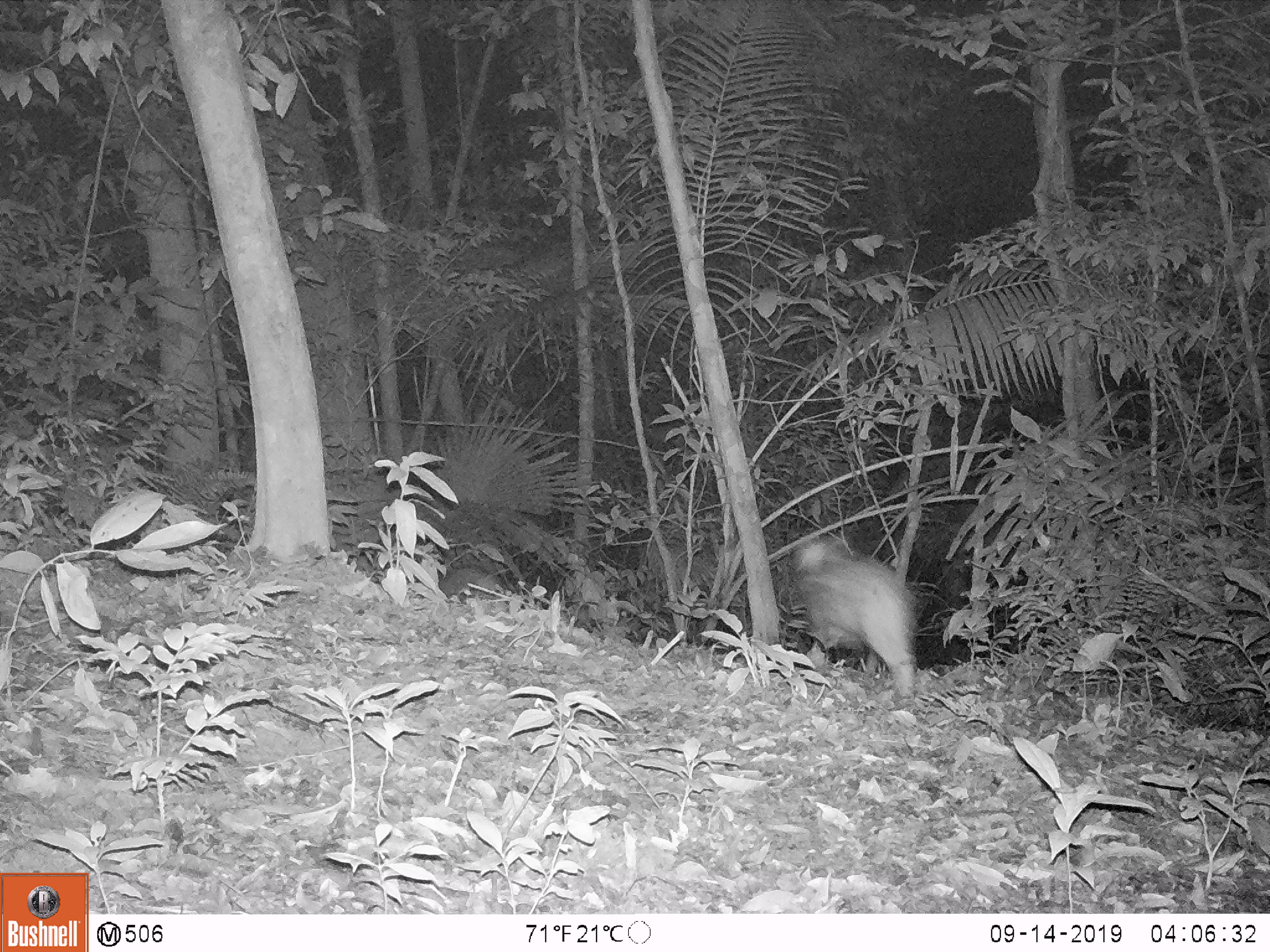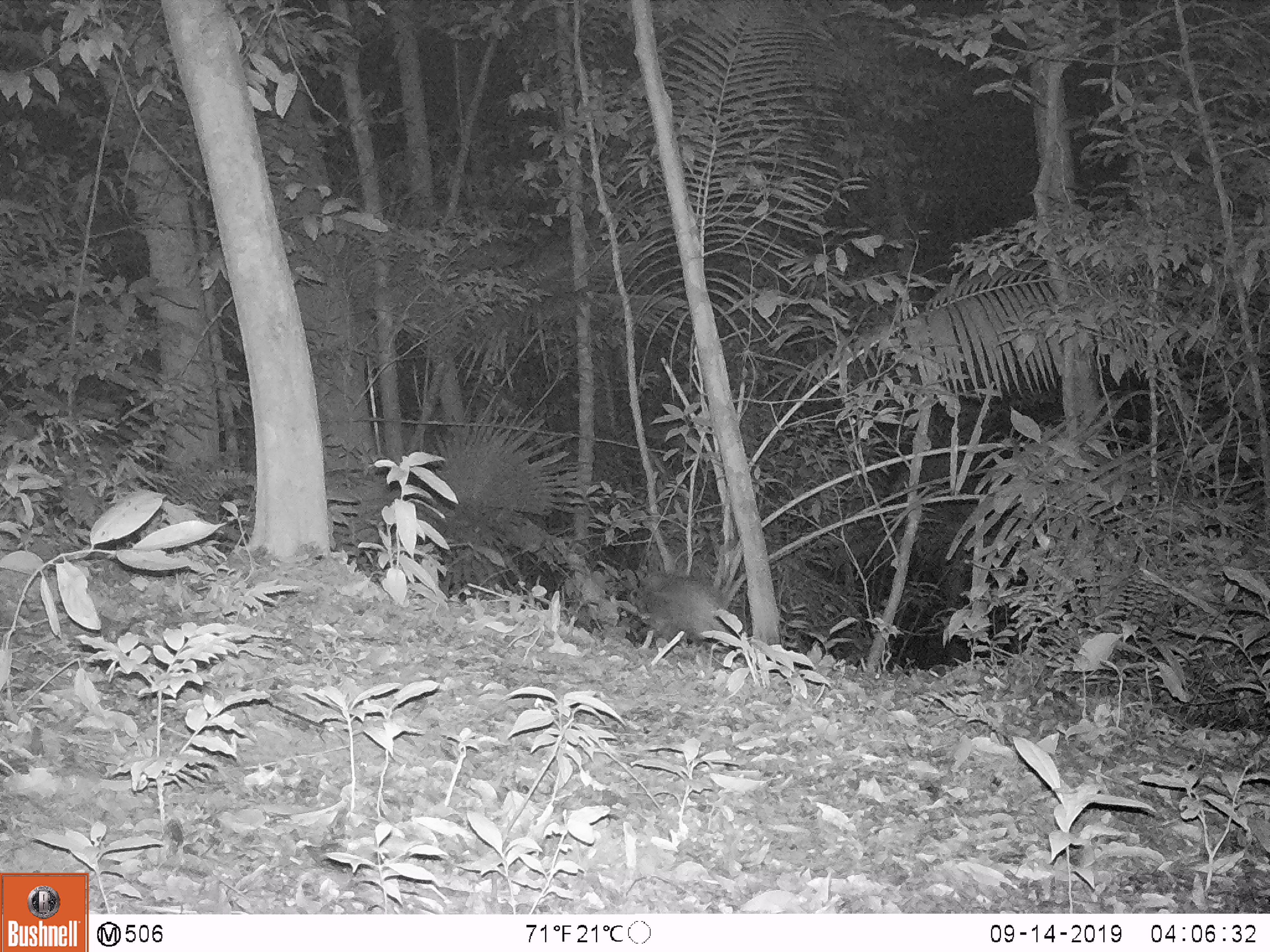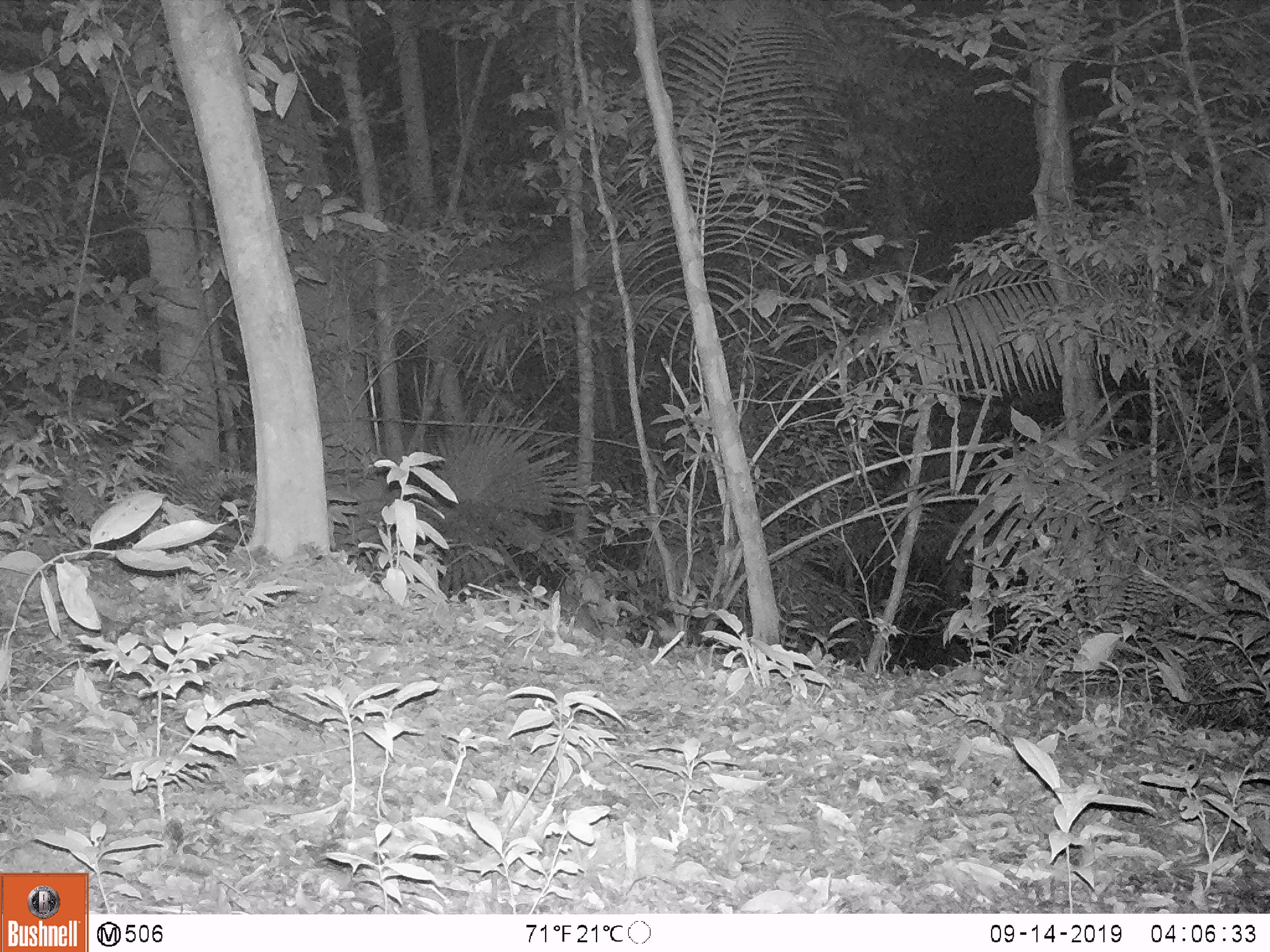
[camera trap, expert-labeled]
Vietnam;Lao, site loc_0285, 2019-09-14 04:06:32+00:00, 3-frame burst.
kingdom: Animalia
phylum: Chordata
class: Mammalia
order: Artiodactyla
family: Suidae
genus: Sus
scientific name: Sus scrofa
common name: eurasian wild pig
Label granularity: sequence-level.